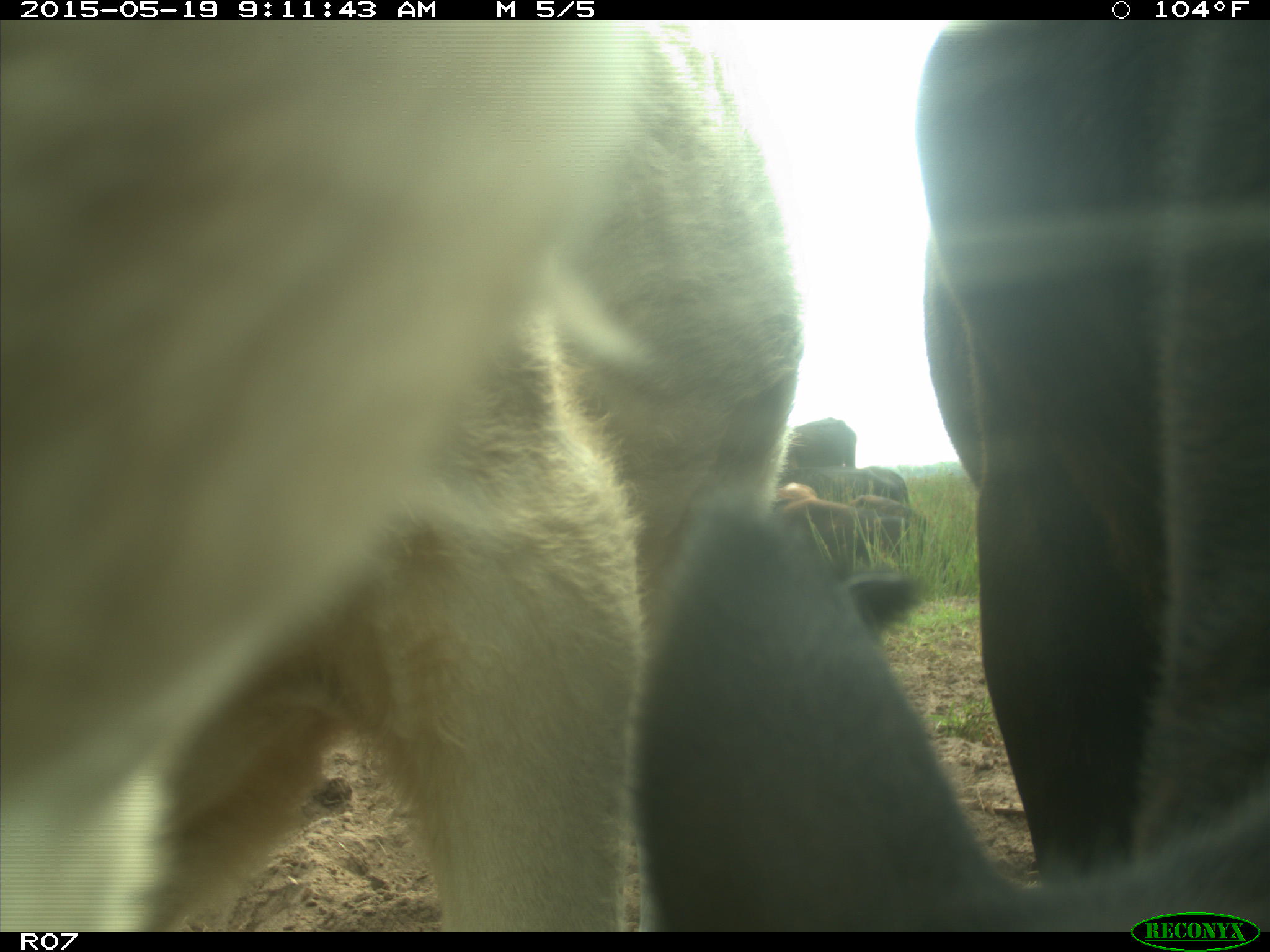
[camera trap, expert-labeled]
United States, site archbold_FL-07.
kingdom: Animalia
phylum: Chordata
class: Mammalia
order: Artiodactyla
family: Bovidae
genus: Bos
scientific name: Bos taurus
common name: domestic cow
Bos taurus (domestic cow).